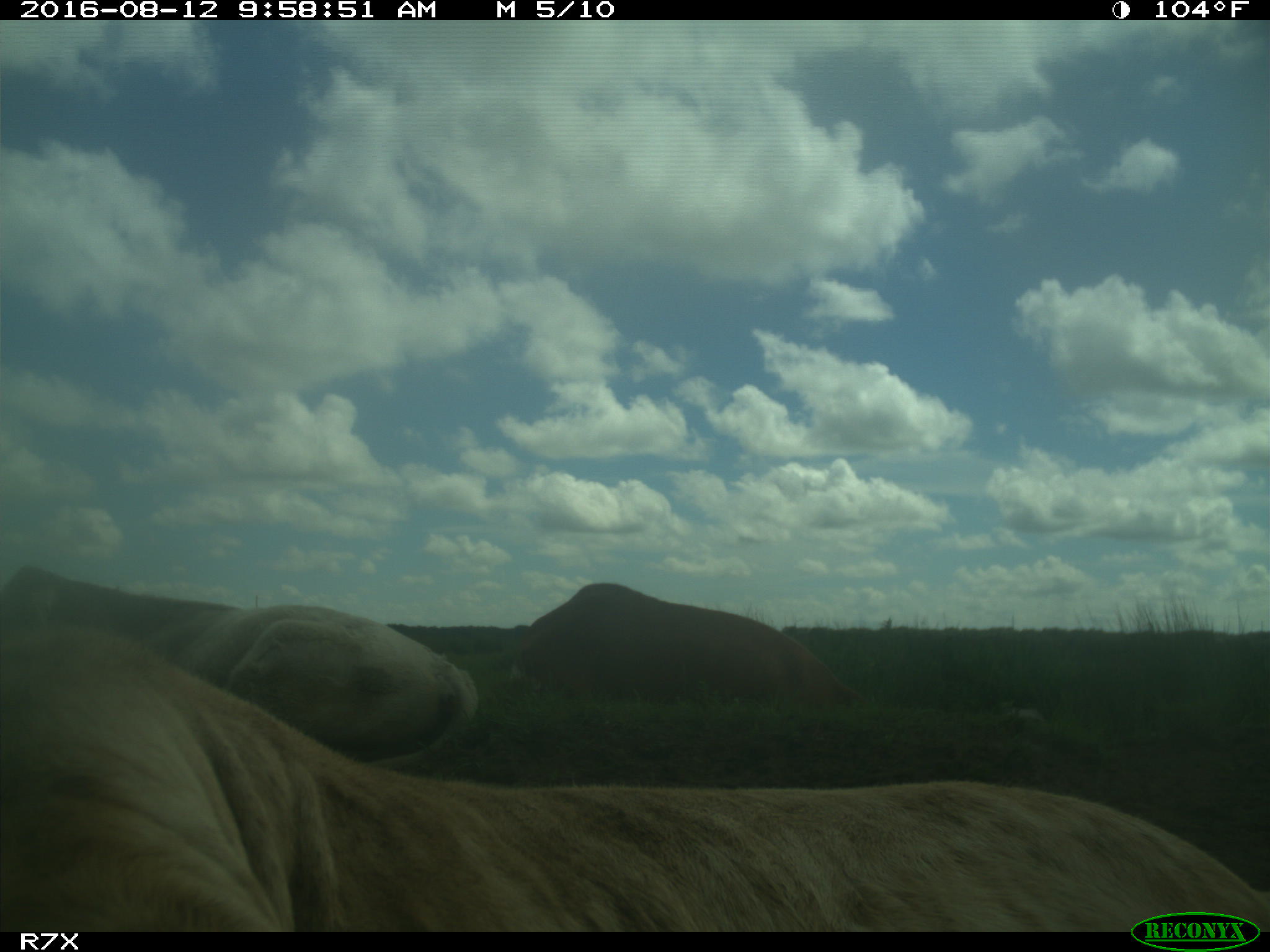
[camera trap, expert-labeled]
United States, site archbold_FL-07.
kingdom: Animalia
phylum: Chordata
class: Mammalia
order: Artiodactyla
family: Bovidae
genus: Bos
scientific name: Bos taurus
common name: domestic cow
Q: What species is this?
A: Bos taurus (domestic cow).